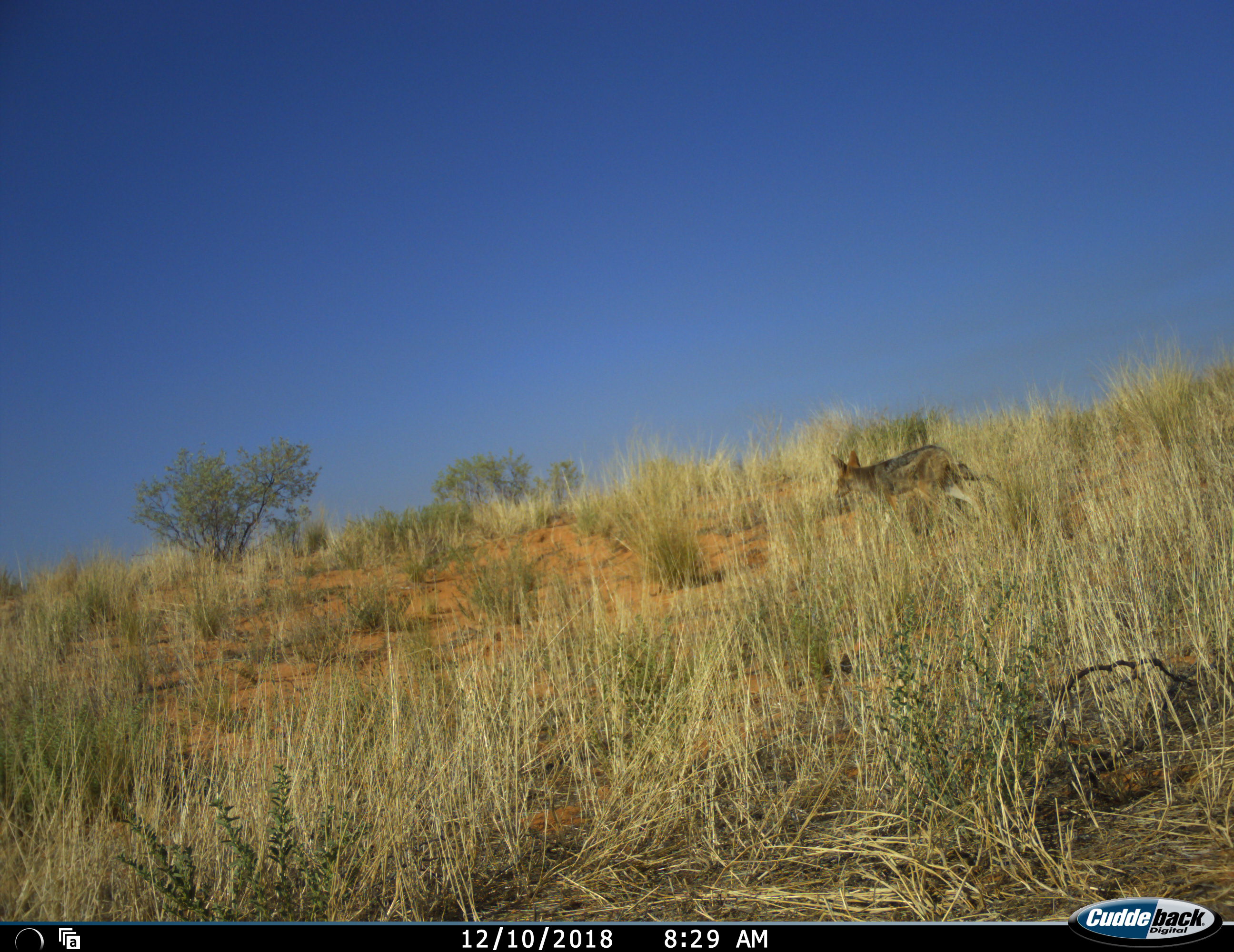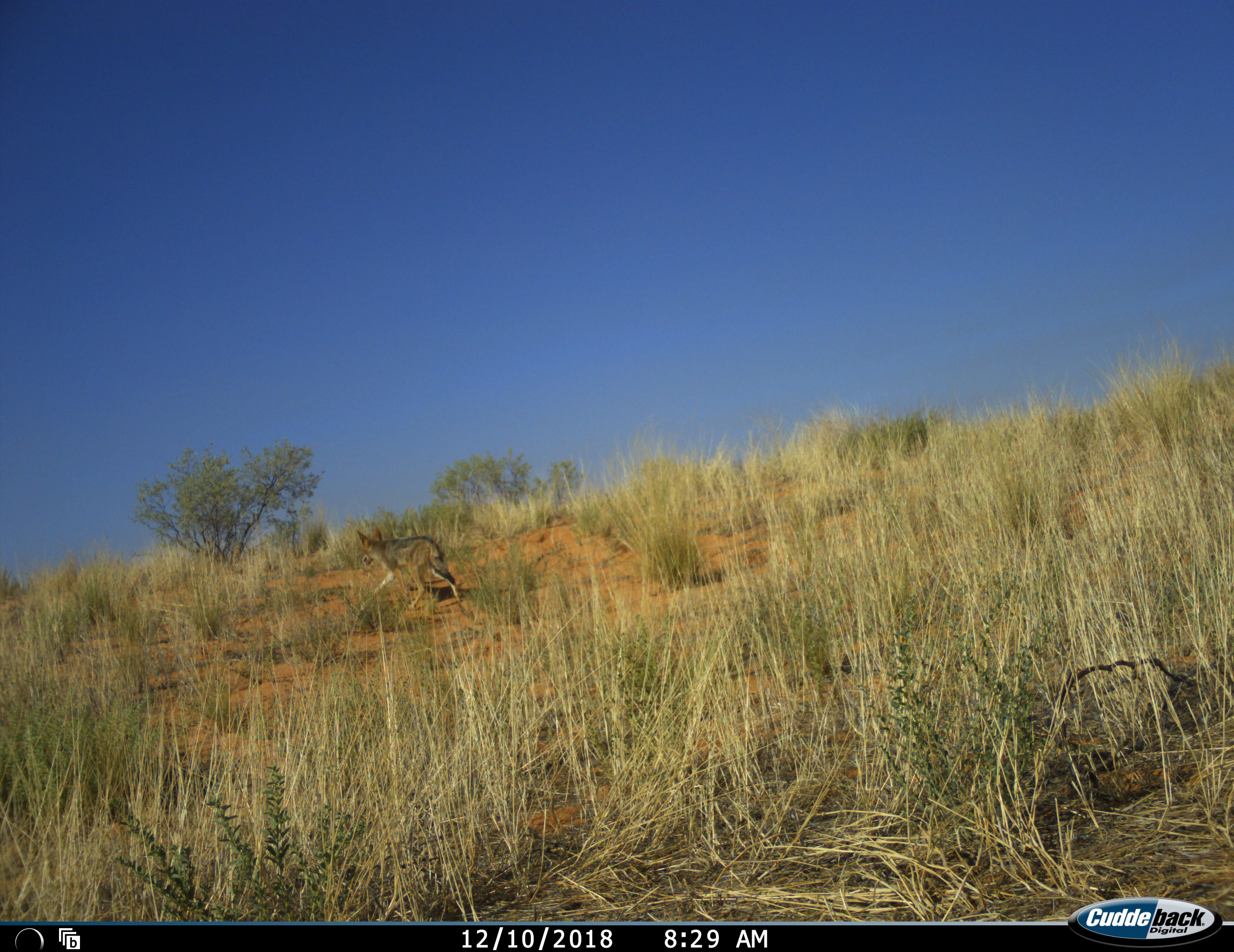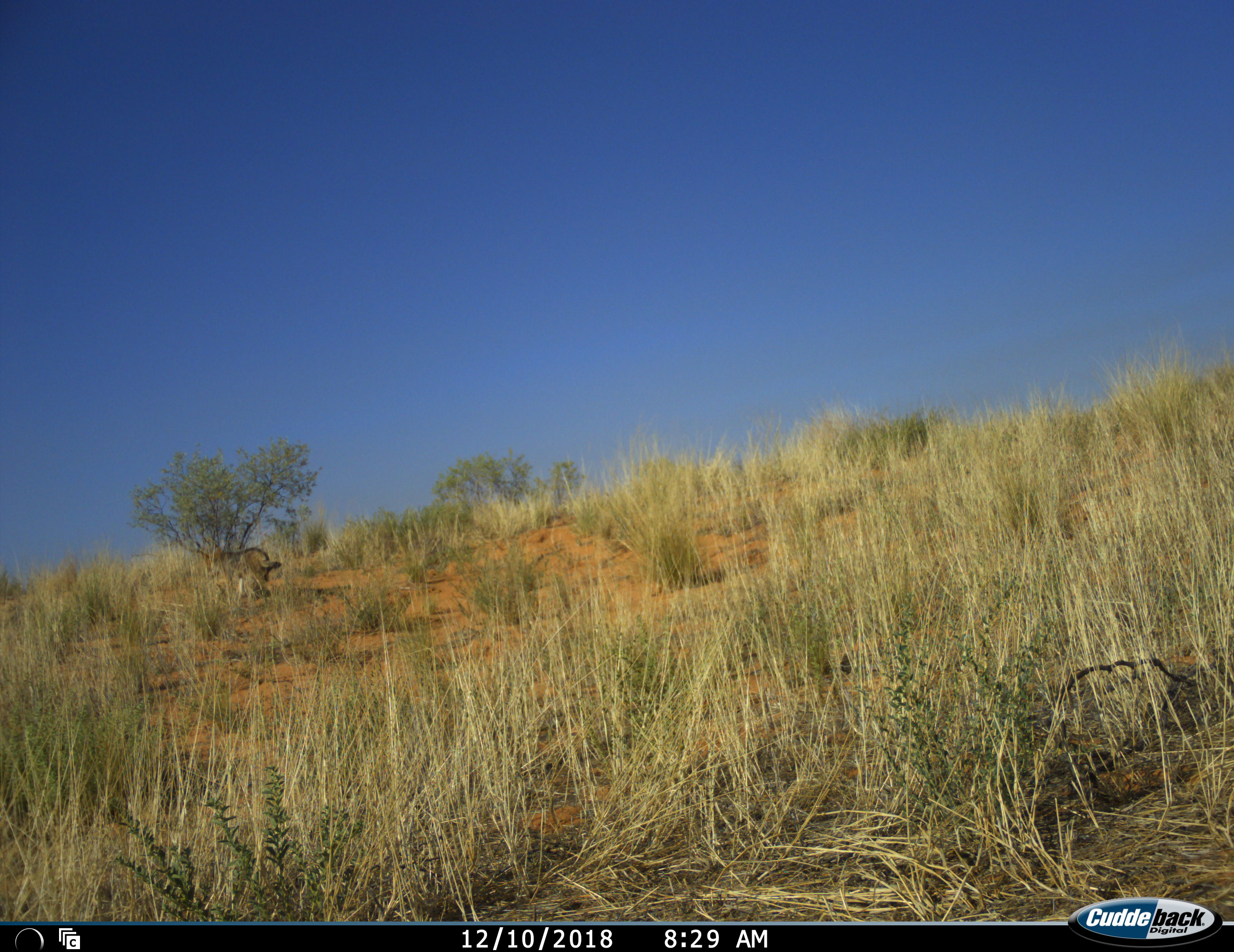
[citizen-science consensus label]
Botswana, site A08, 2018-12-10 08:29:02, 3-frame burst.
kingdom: Animalia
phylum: Chordata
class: Mammalia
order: Carnivora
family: Canidae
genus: Lupulella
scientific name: Lupulella mesomelas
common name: black-backed jackal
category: jackalblackbacked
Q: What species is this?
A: Jackalblackbacked (black-backed jackal) (Lupulella mesomelas).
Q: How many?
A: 1.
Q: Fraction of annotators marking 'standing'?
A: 0%.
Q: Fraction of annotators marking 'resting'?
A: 0%.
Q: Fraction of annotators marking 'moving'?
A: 100%.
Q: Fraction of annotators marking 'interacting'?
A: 0%.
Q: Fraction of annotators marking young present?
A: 0%.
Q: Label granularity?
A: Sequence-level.